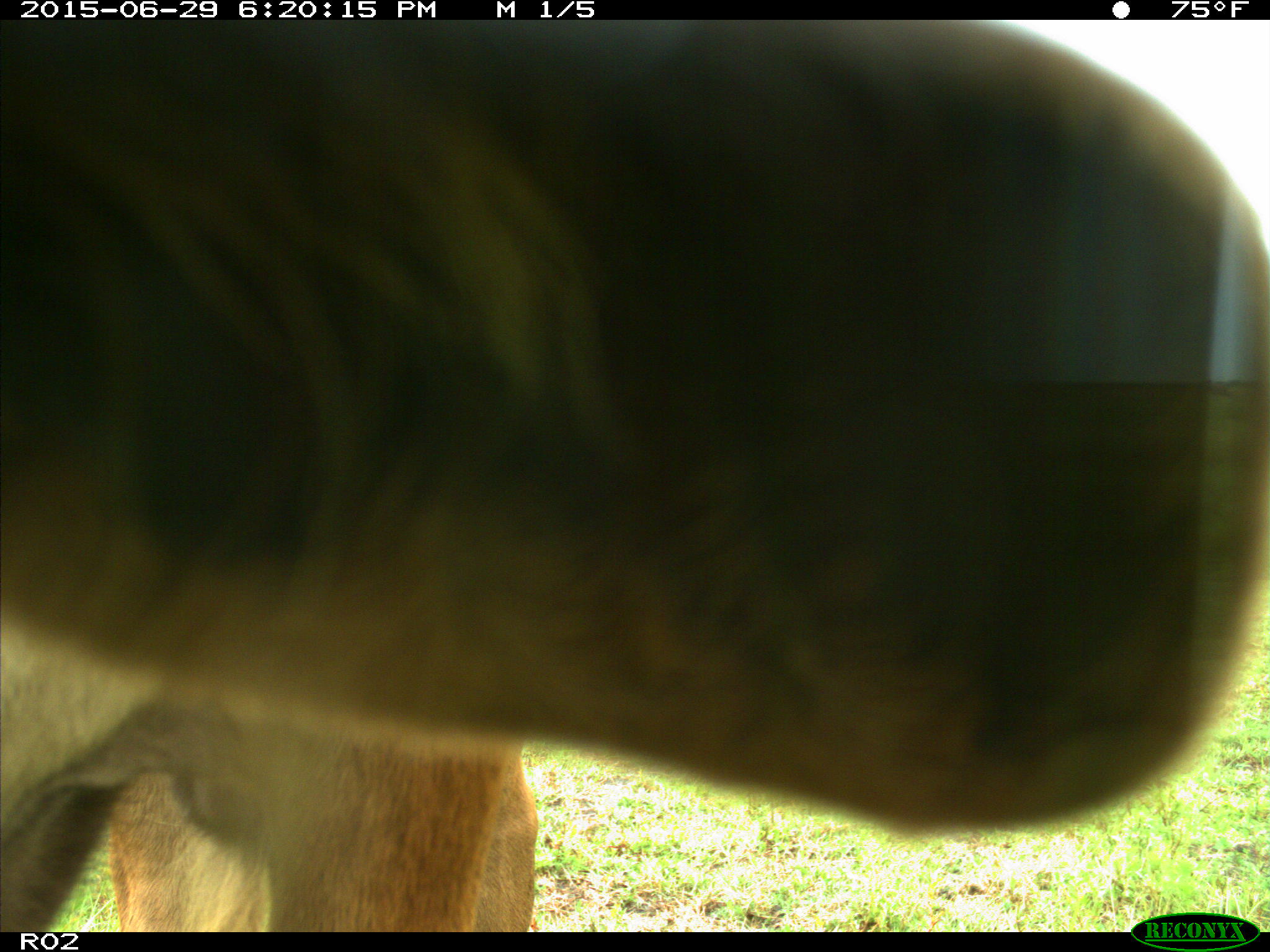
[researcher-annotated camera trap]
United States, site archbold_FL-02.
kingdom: Animalia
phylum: Chordata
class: Mammalia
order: Artiodactyla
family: Bovidae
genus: Bos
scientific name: Bos taurus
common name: domestic cow